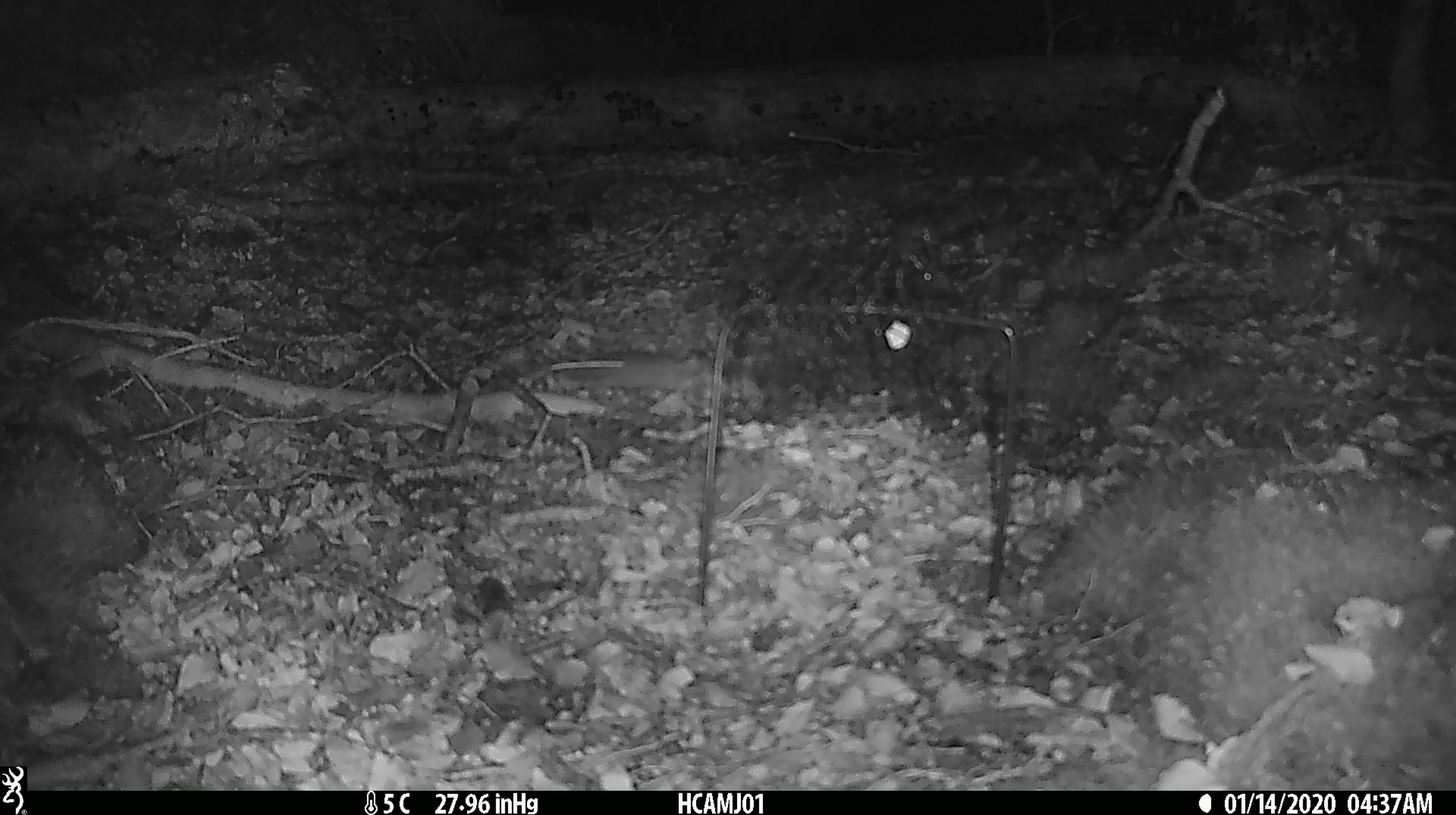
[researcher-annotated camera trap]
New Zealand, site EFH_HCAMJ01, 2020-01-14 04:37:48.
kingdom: Animalia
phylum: Chordata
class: Mammalia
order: Rodentia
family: Muridae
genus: Mus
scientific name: Mus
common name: mouse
Mouse (Mus).